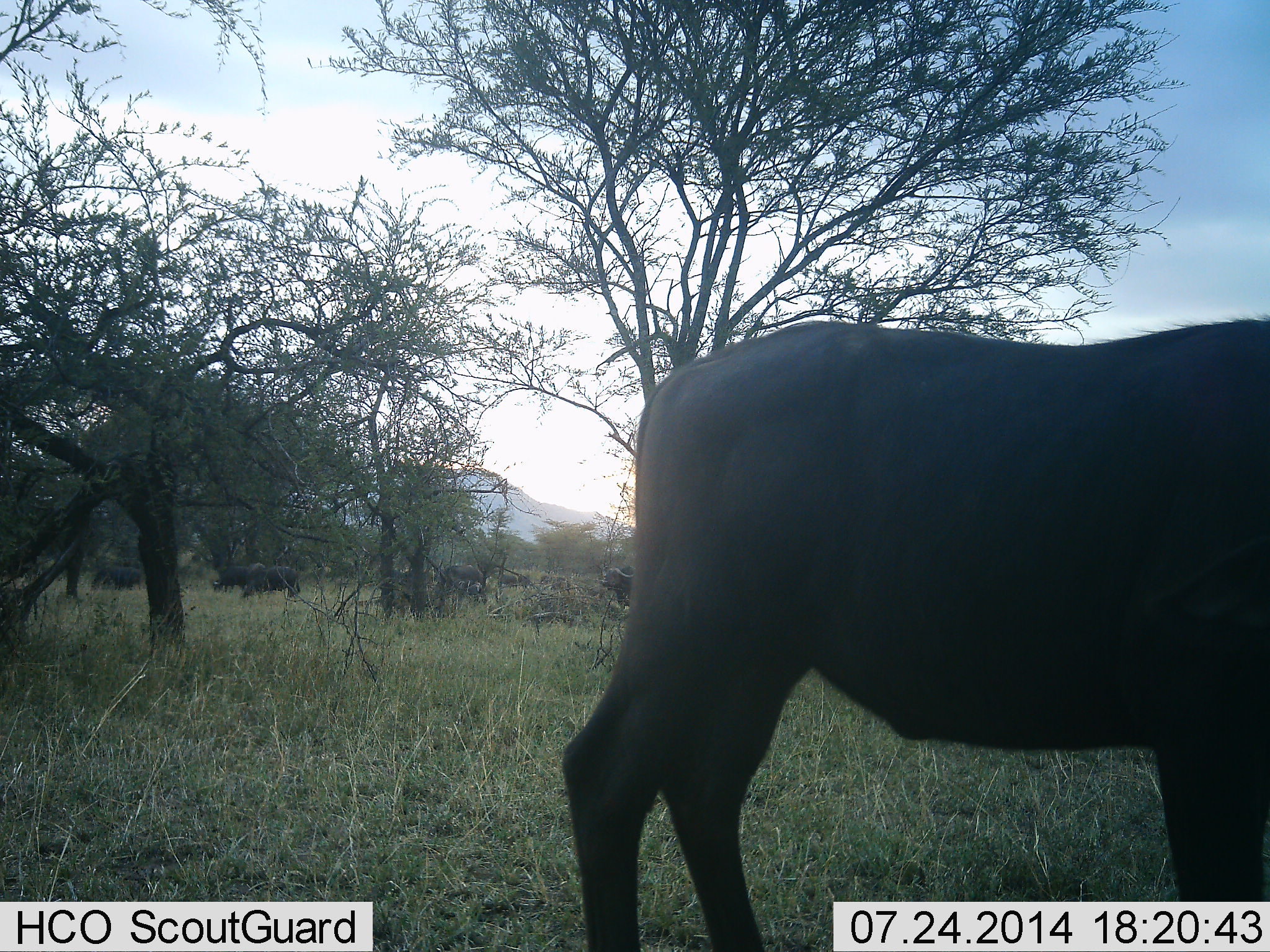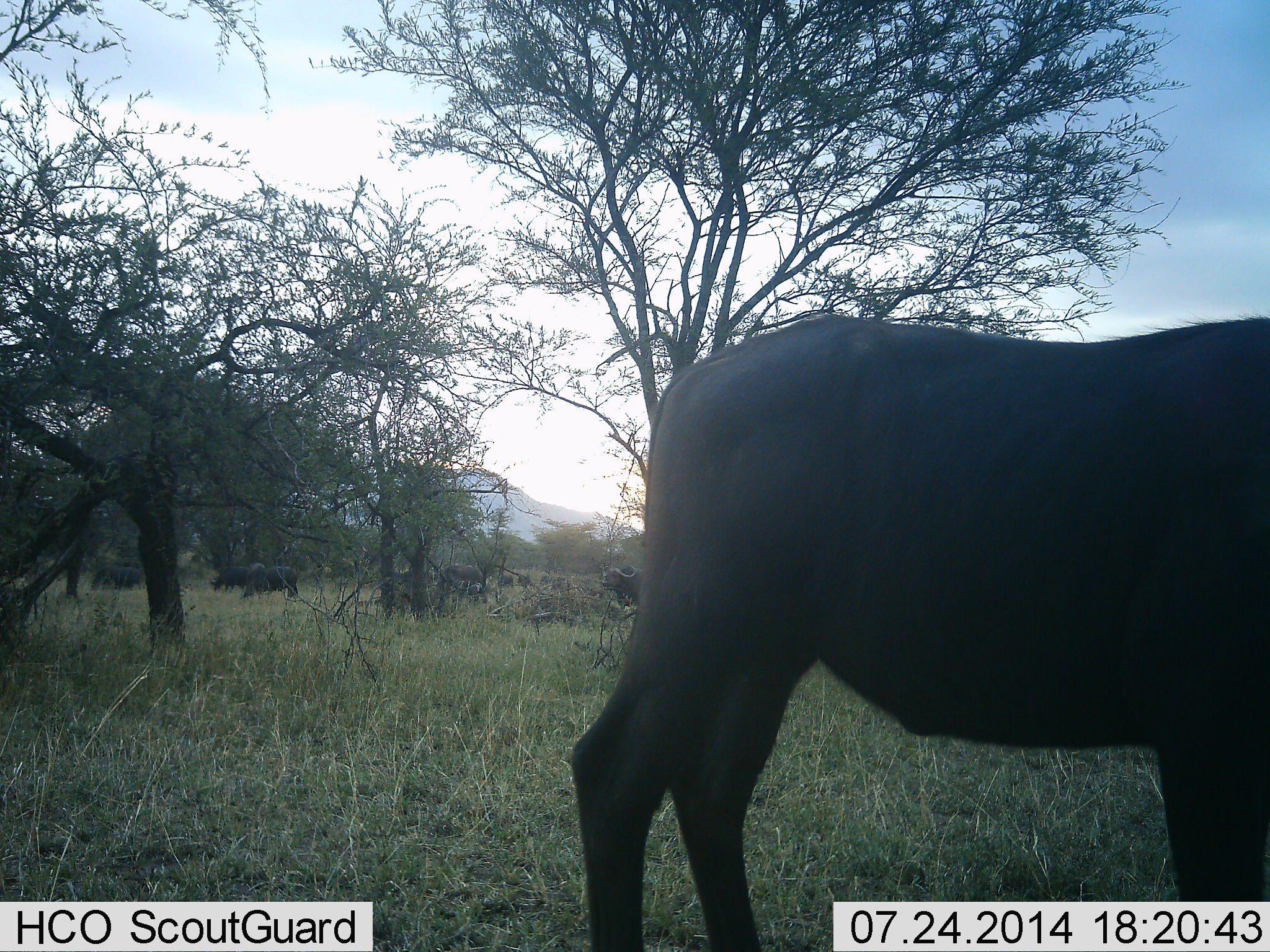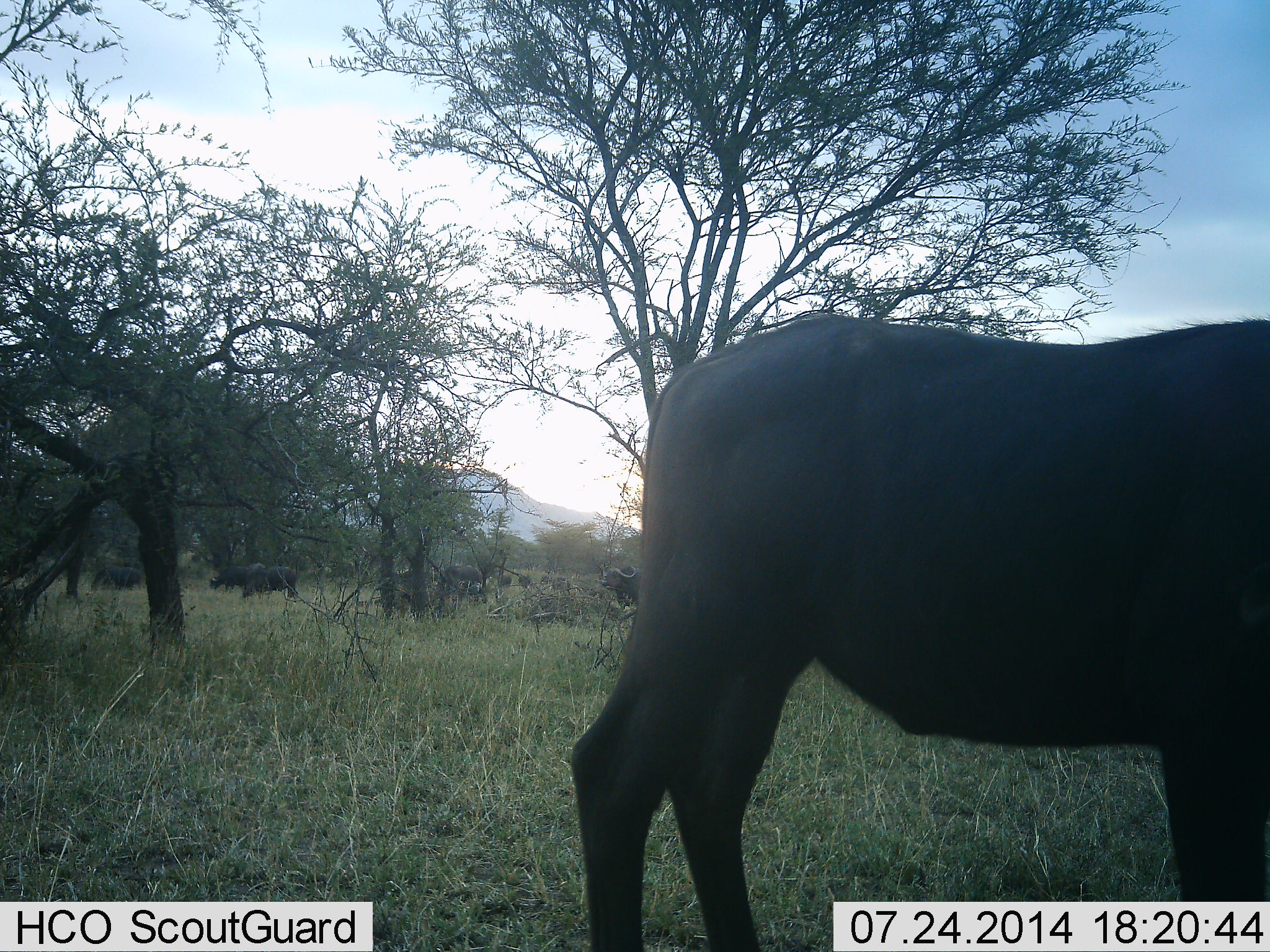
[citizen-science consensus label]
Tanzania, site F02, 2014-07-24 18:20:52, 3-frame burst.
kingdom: Animalia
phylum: Chordata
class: Mammalia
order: Artiodactyla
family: Bovidae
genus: Syncerus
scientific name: Syncerus caffer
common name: cape buffalo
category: buffalo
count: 8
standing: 91%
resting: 9%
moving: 18%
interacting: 0%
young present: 0%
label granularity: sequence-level